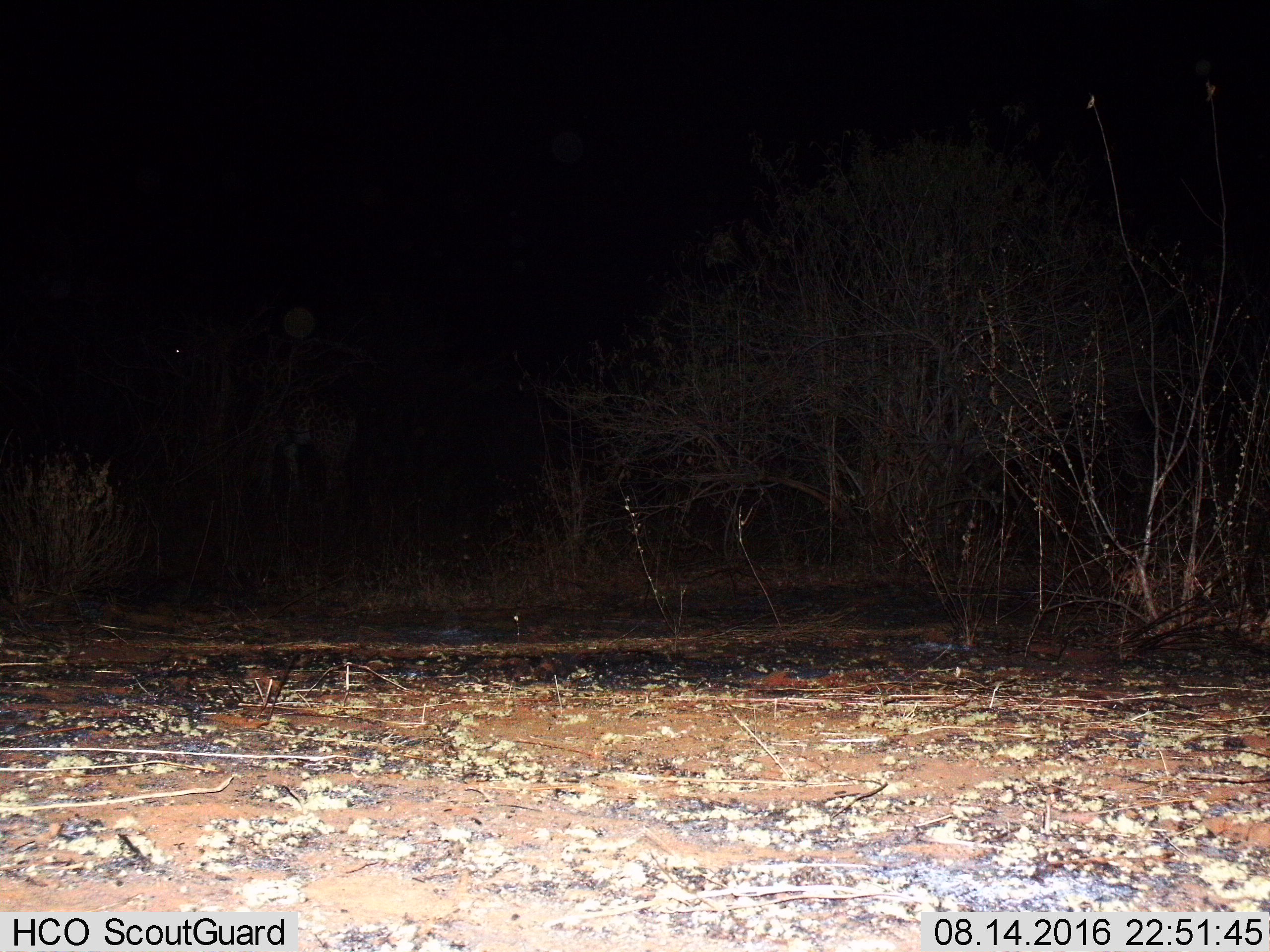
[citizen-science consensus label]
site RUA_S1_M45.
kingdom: Animalia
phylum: Chordata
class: Mammalia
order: Artiodactyla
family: Giraffidae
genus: Giraffa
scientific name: Giraffa camelopardalis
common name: giraffe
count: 1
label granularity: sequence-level